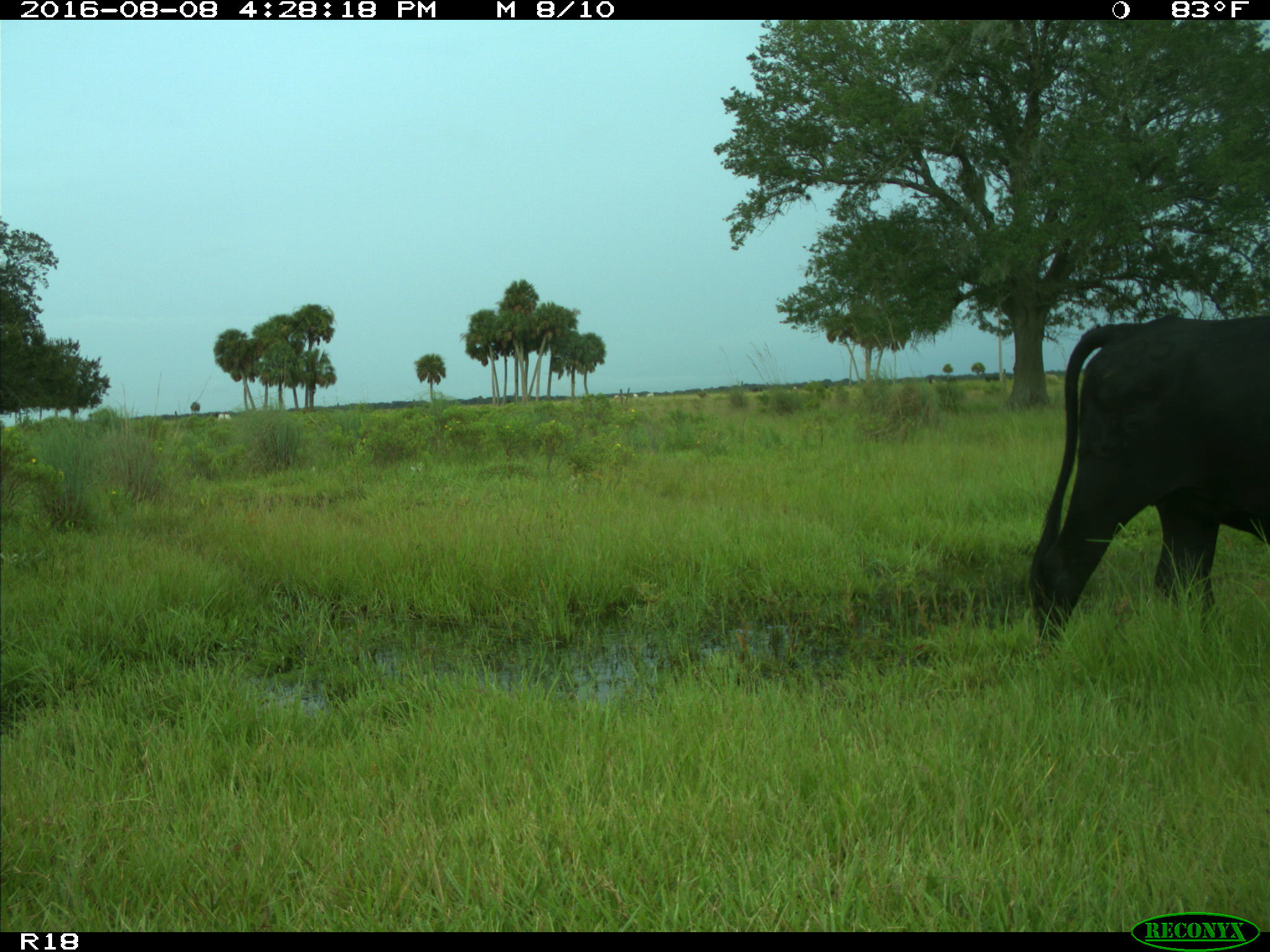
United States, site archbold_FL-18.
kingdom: Animalia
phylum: Chordata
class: Mammalia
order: Artiodactyla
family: Bovidae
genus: Bos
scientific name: Bos taurus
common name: domestic cow